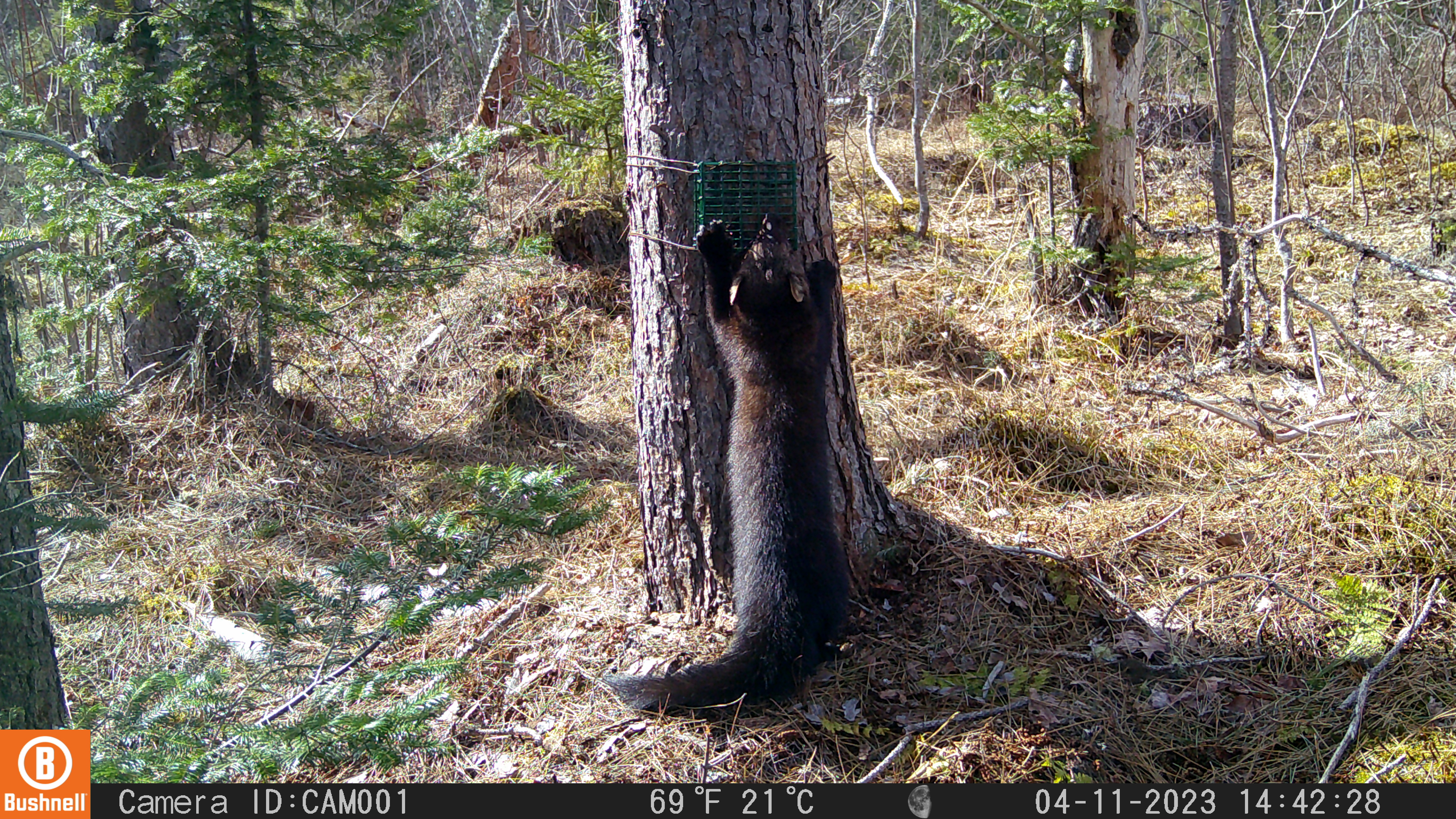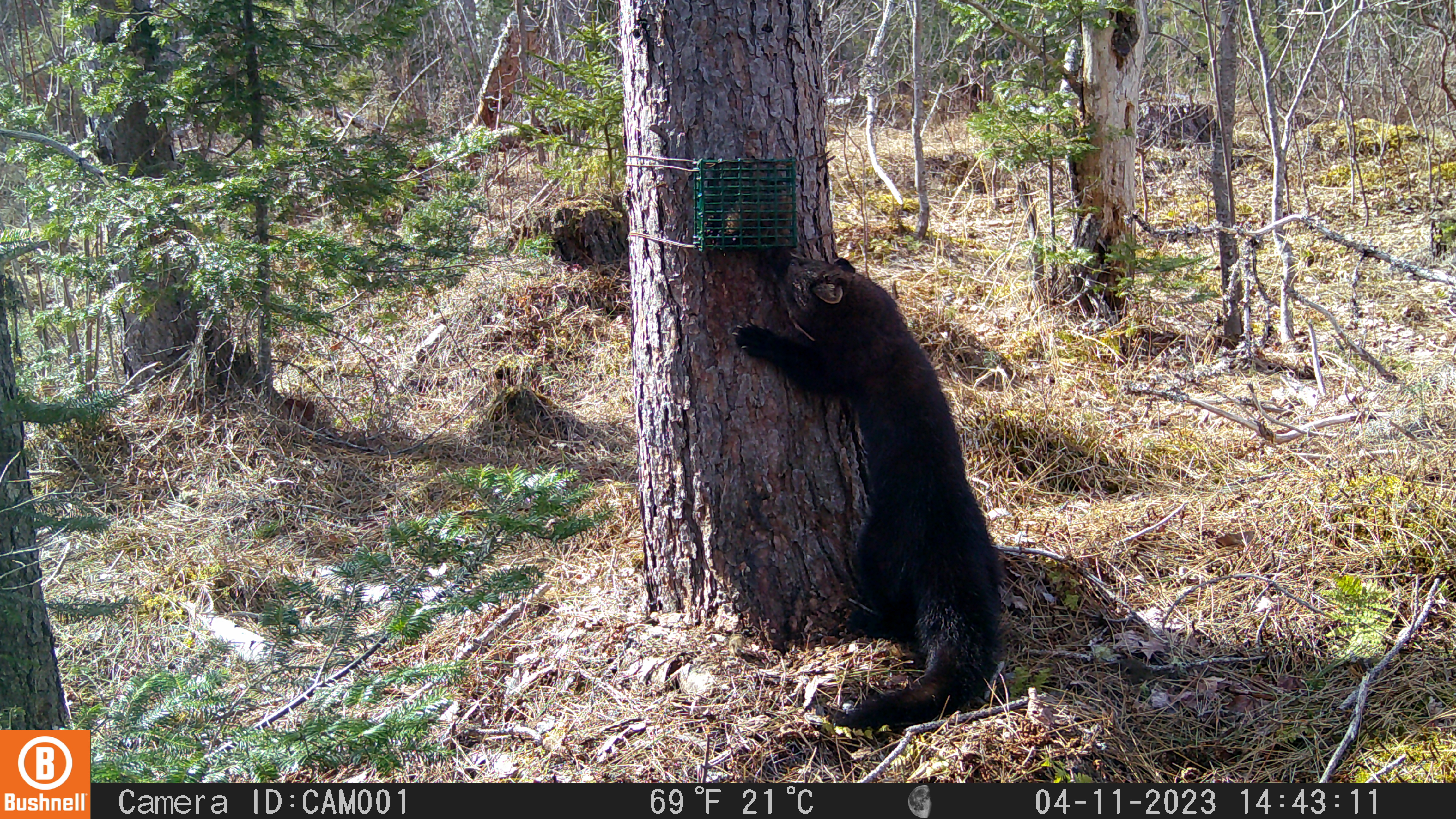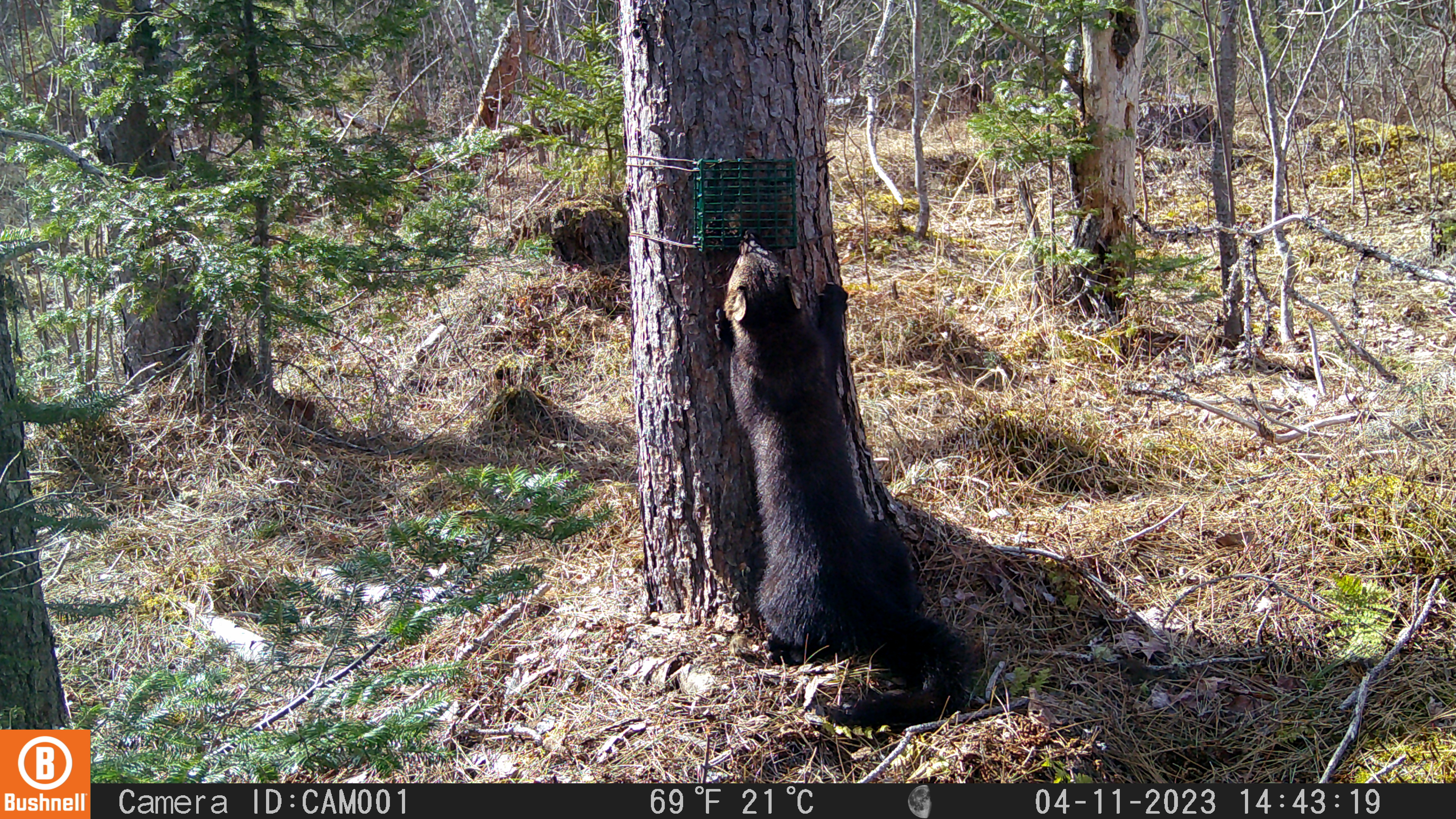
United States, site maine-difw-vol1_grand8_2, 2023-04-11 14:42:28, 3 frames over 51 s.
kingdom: Animalia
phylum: Chordata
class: Mammalia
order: Carnivora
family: Mustelidae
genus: Pekania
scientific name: Pekania pennanti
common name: fisher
Fisher (Pekania pennanti).